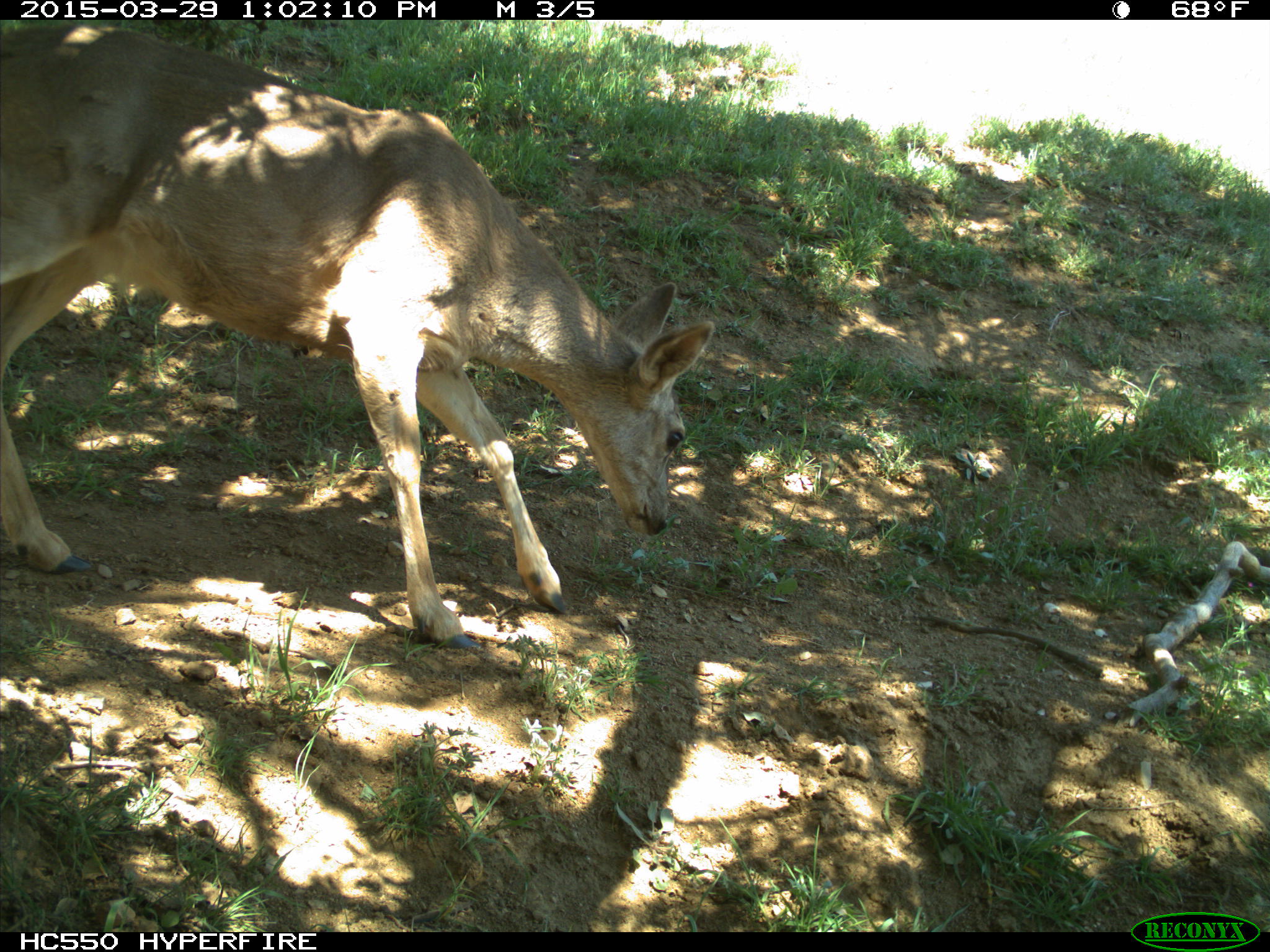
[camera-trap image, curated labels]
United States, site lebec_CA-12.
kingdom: Animalia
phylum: Chordata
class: Mammalia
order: Artiodactyla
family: Cervidae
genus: Odocoileus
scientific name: Odocoileus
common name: deer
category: unidentified deer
Unidentified deer (deer) (Odocoileus).